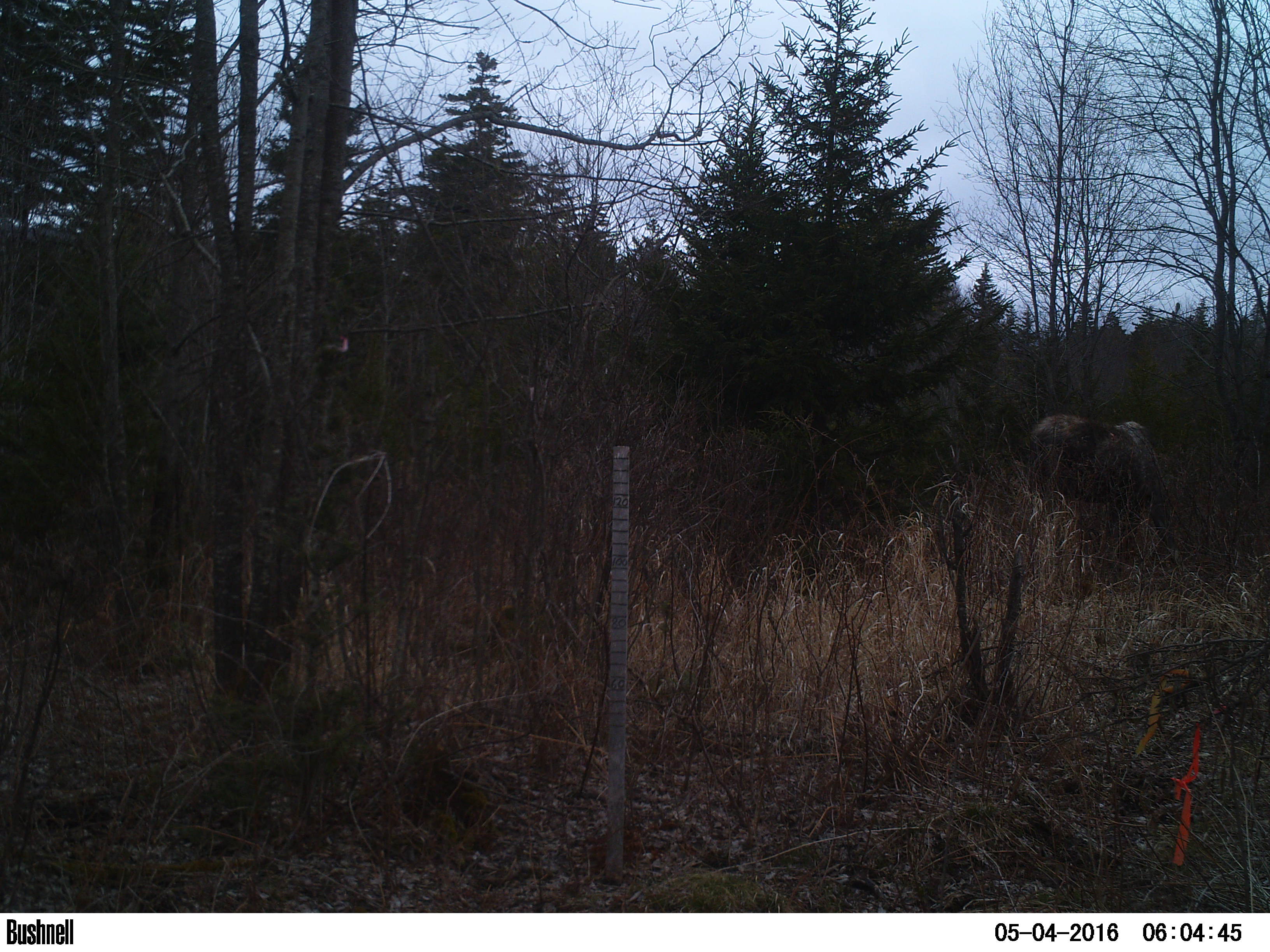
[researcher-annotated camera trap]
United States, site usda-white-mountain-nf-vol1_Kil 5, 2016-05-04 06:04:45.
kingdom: Animalia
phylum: Chordata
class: Mammalia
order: Artiodactyla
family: Cervidae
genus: Alces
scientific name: Alces alces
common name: moose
Moose (Alces alces).